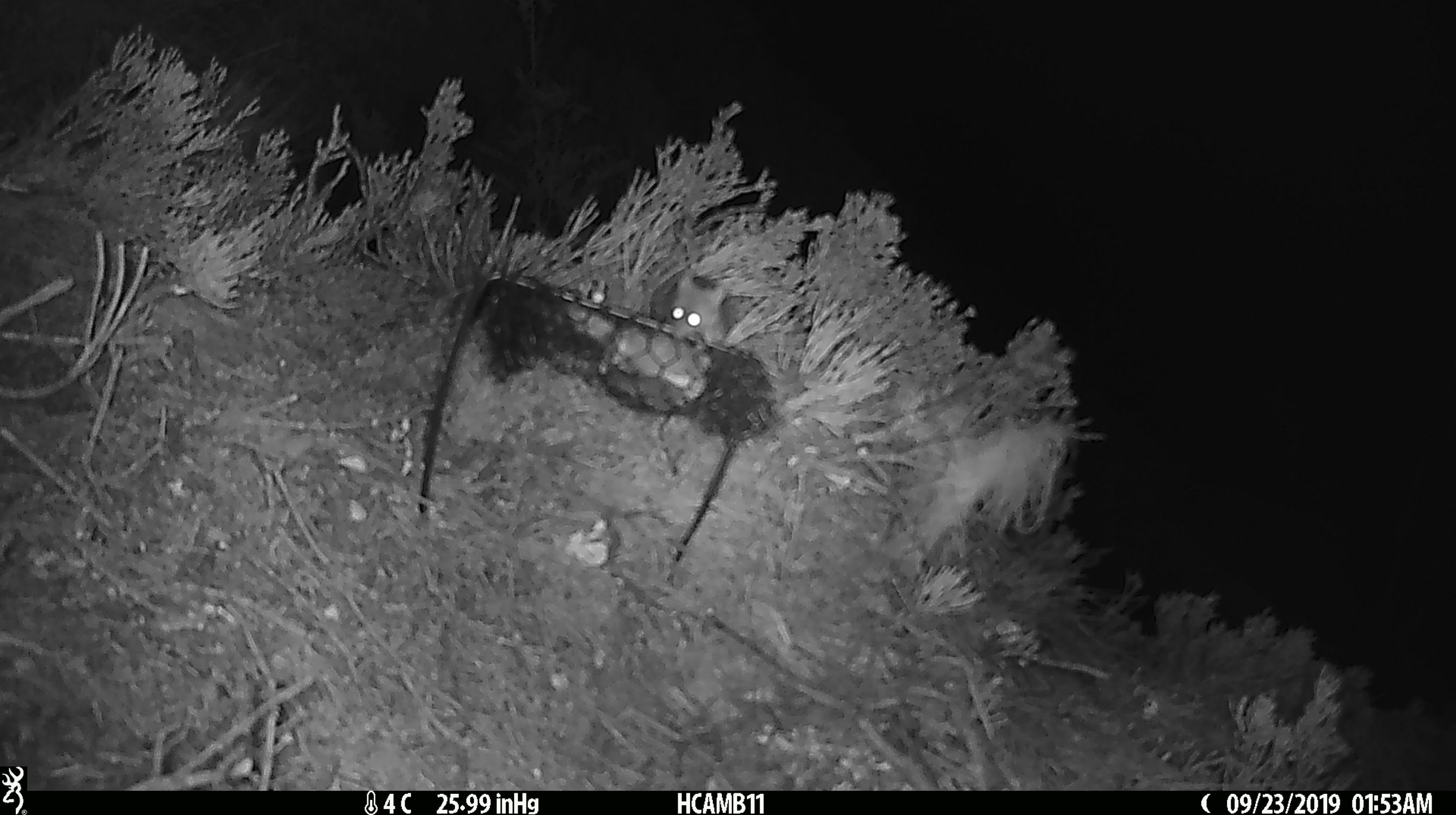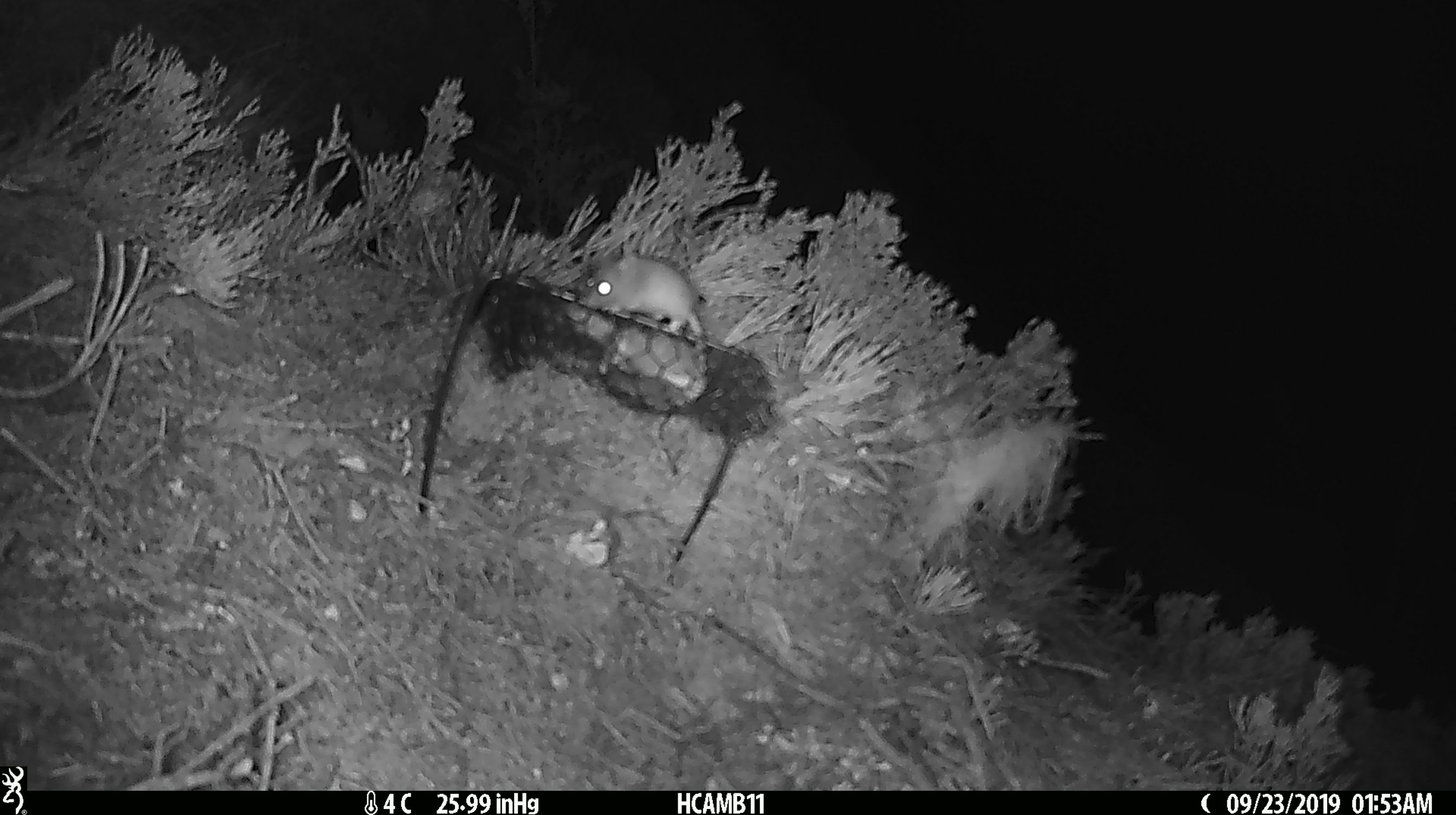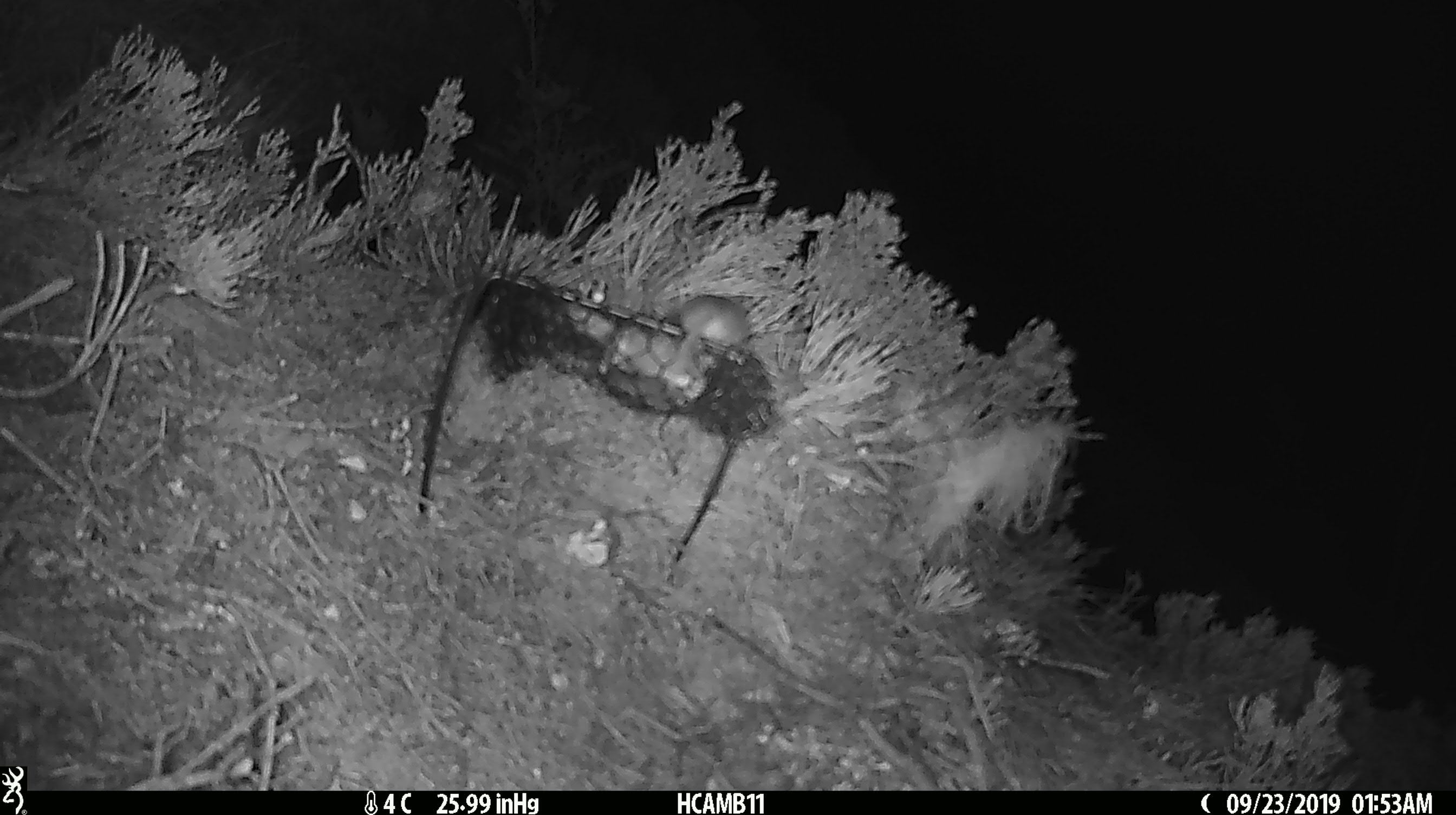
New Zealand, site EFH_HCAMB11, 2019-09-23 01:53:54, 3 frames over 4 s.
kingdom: Animalia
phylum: Chordata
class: Mammalia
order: Rodentia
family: Muridae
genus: Mus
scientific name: Mus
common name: mouse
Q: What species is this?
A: Mouse (Mus).